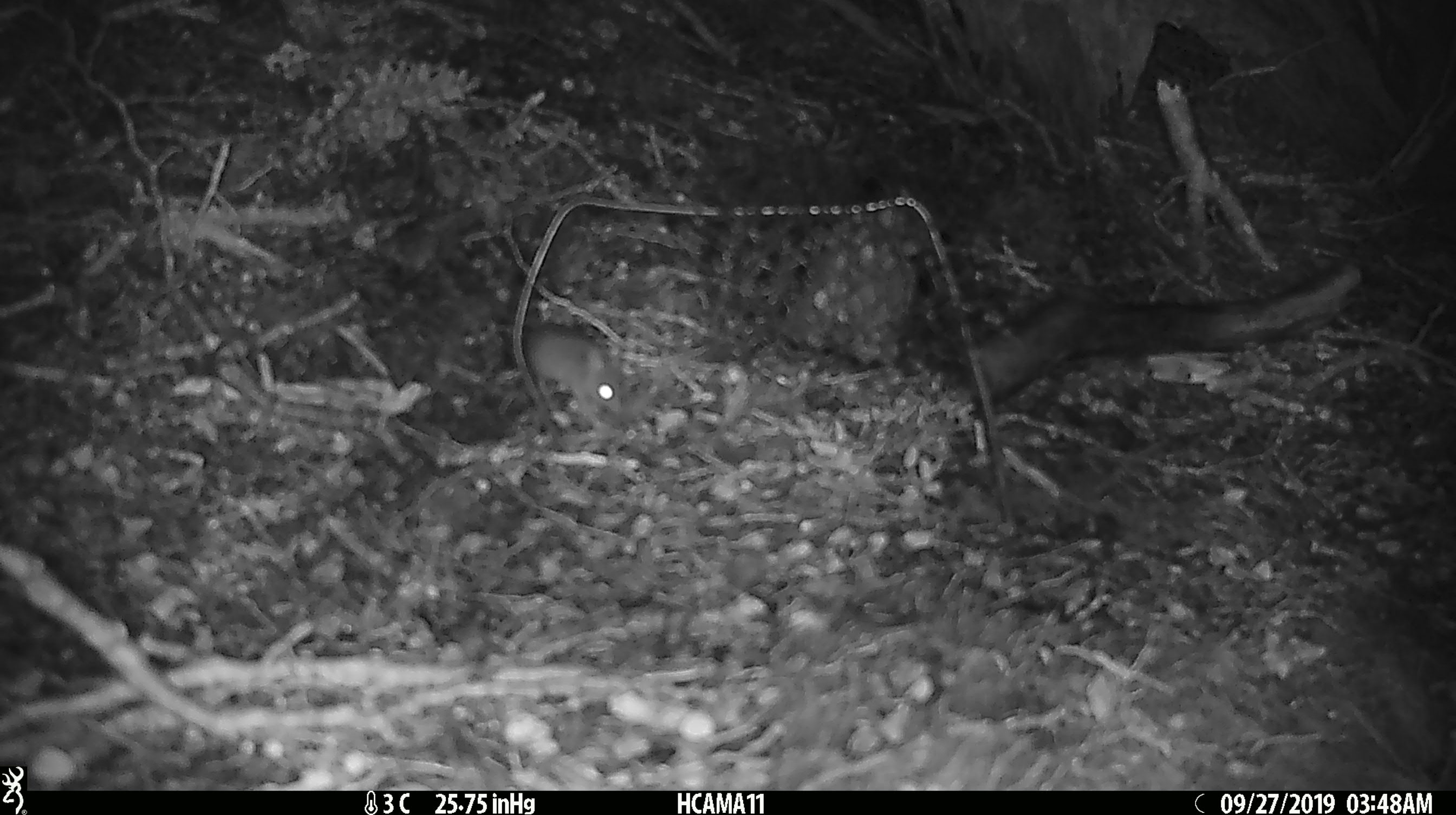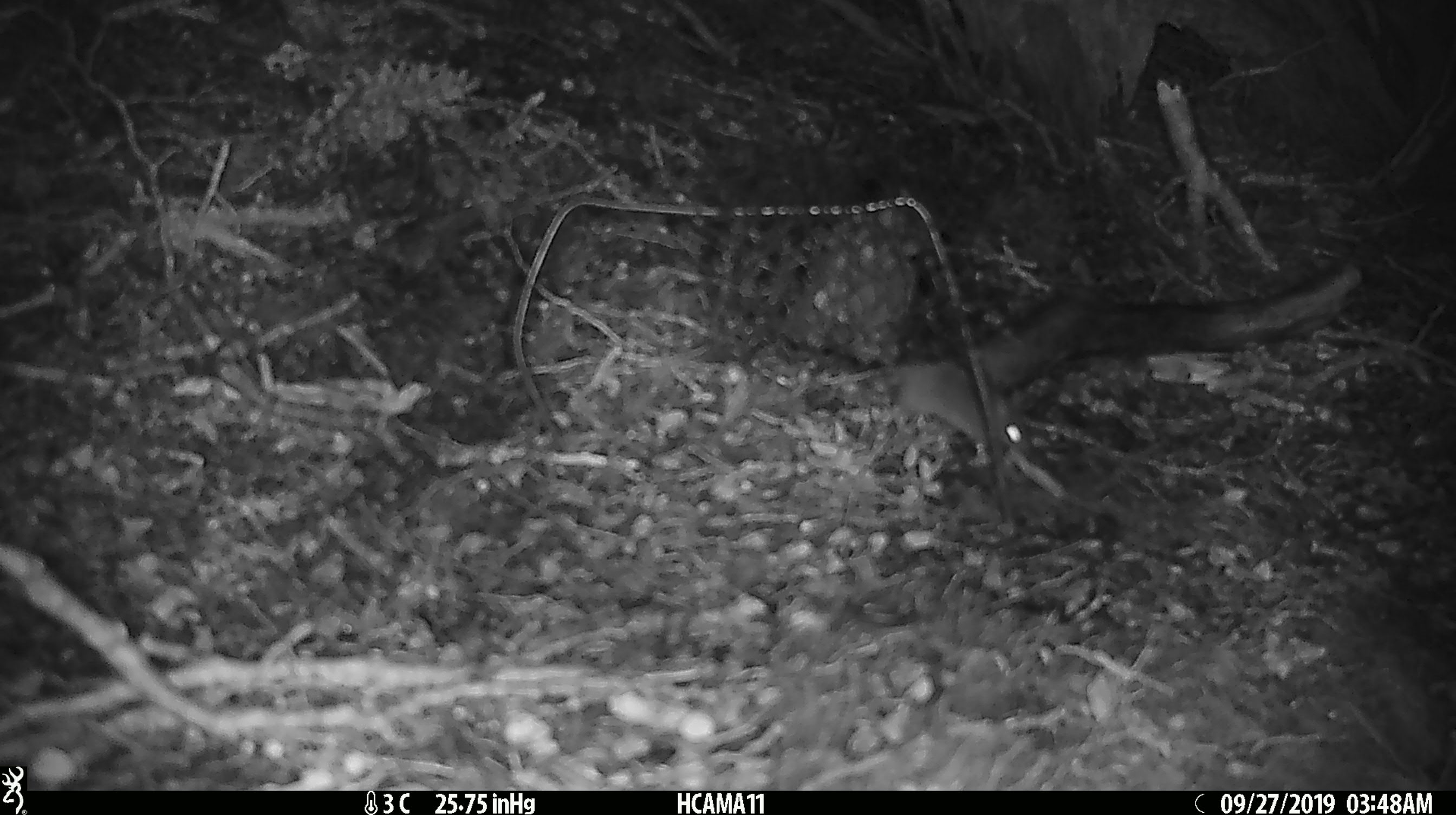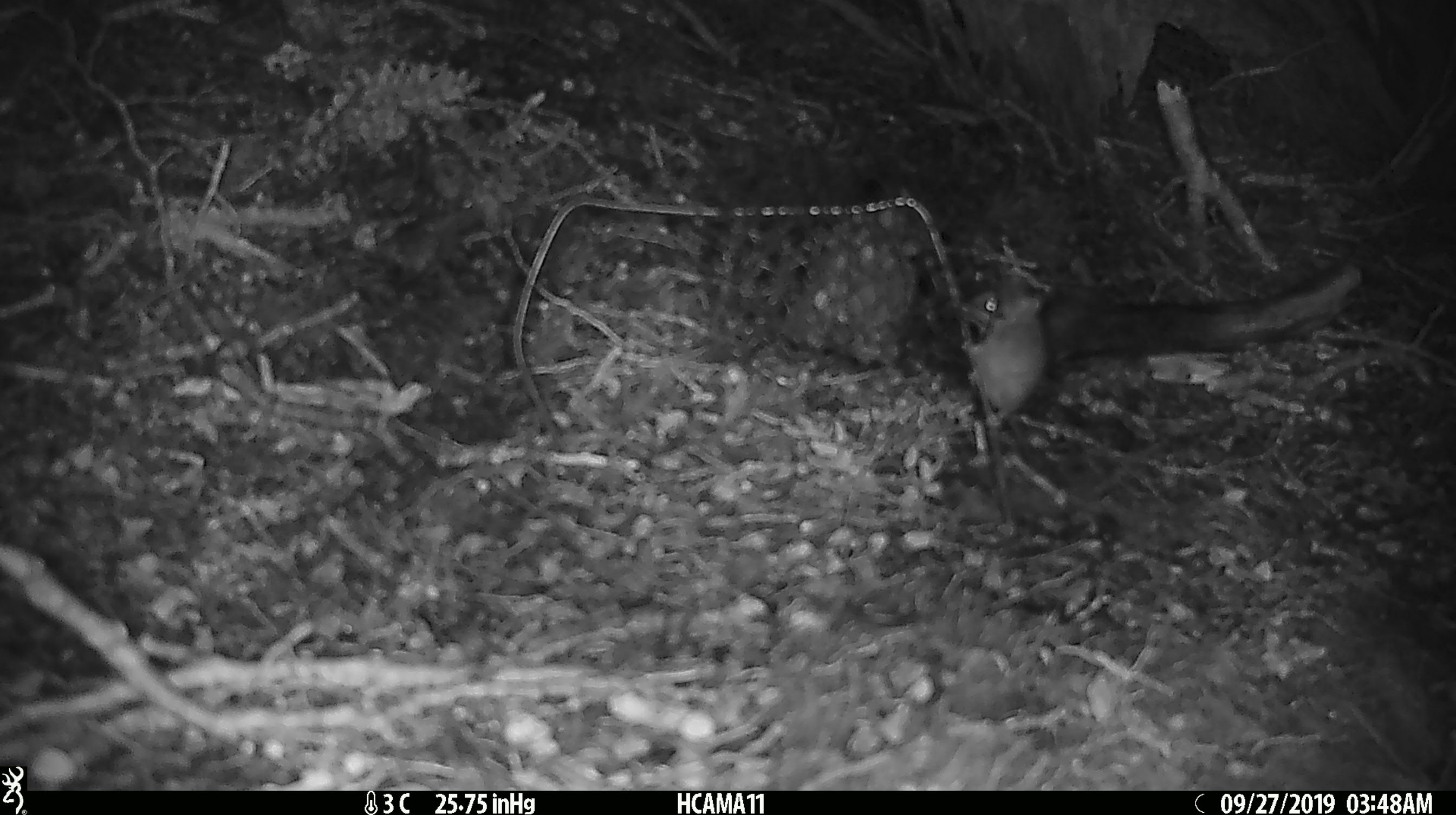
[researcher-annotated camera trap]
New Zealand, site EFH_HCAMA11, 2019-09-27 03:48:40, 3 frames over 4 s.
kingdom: Animalia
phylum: Chordata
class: Mammalia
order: Rodentia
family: Muridae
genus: Mus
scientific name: Mus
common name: mouse